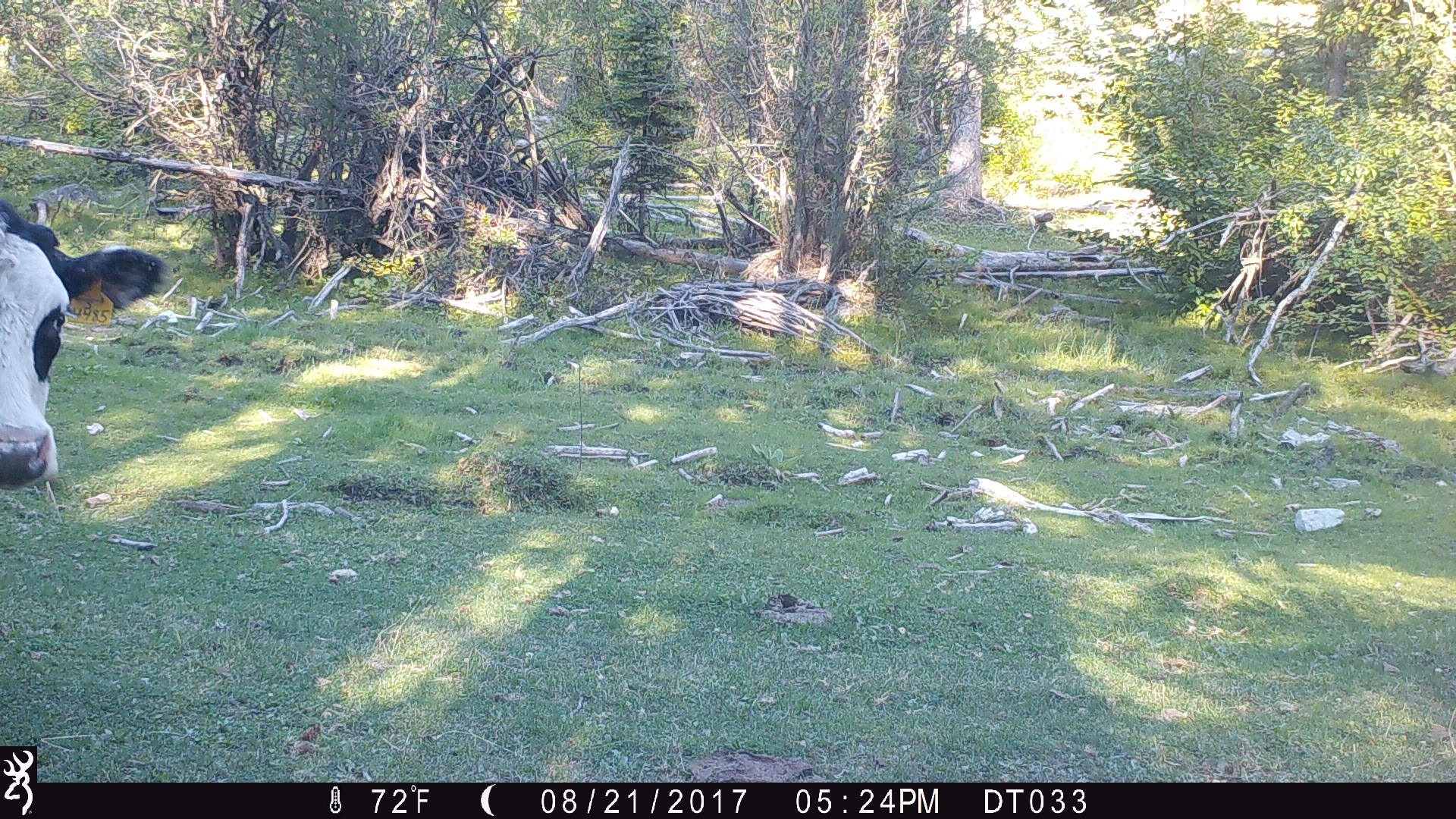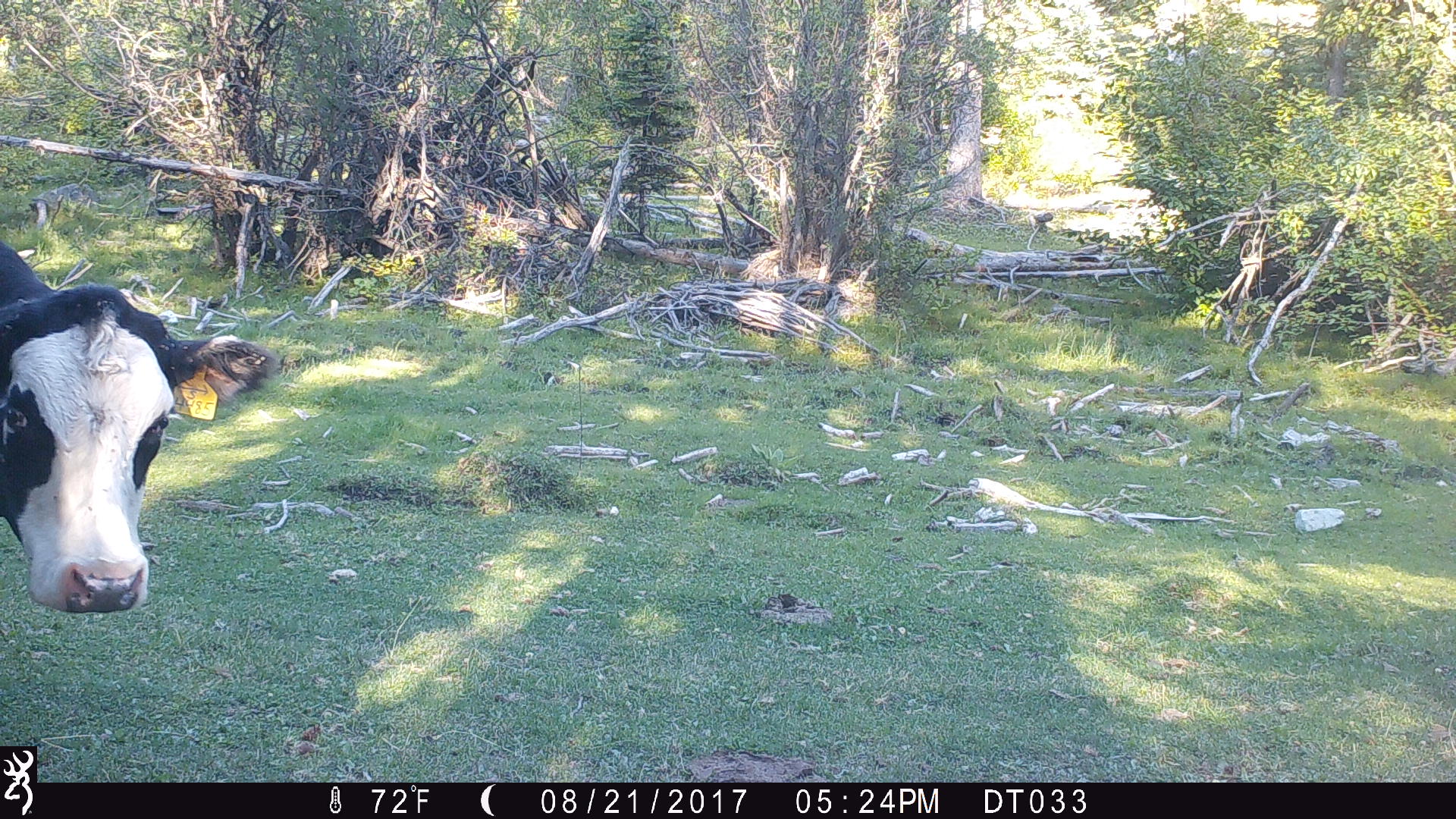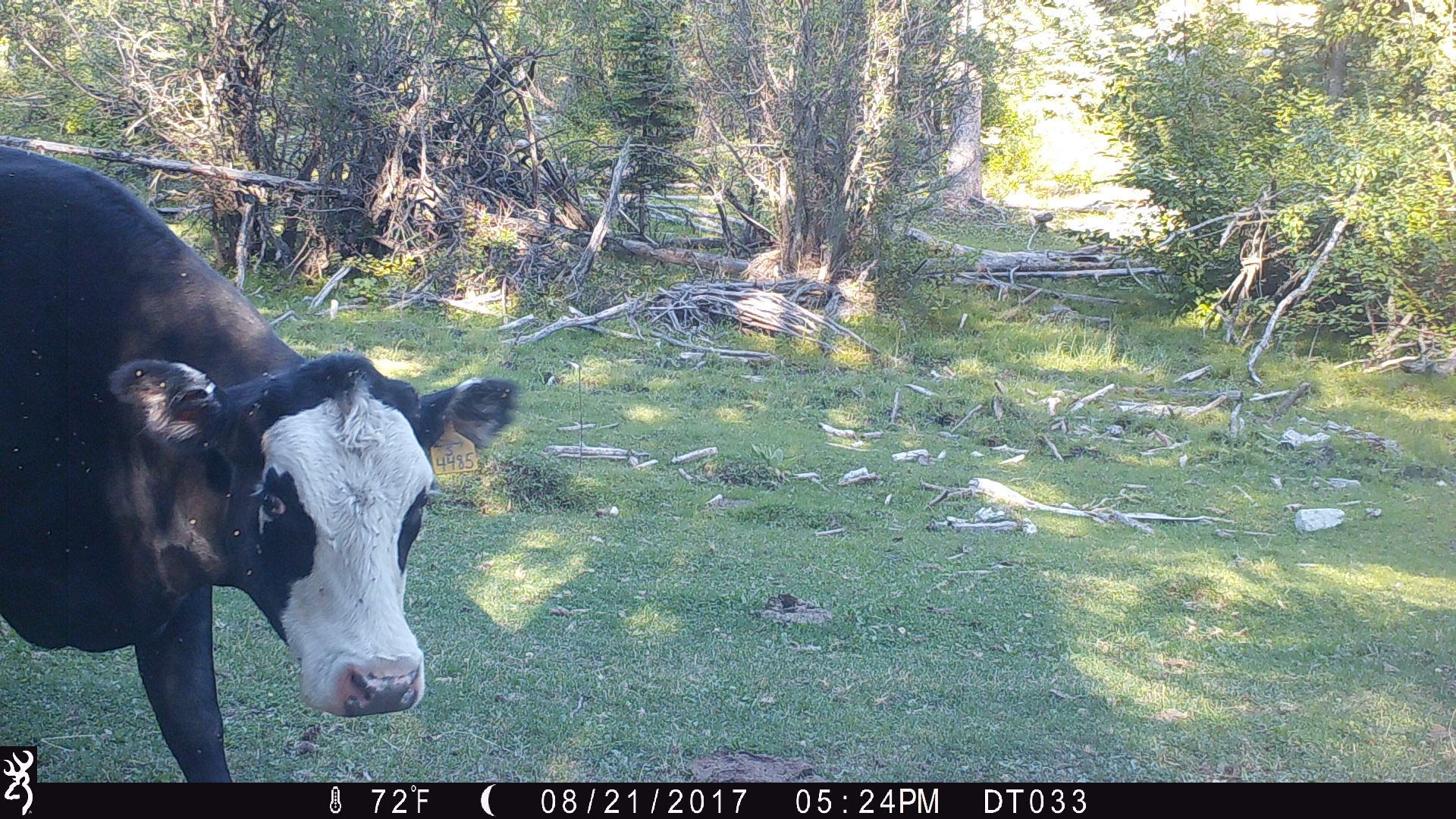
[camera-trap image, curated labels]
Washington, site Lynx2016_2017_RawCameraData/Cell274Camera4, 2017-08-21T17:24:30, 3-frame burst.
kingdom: Animalia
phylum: Chordata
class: Mammalia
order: Artiodactyla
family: Bovidae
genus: Bos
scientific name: Bos taurus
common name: domestic cattle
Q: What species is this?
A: Domestic cattle (Bos taurus).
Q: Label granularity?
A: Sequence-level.